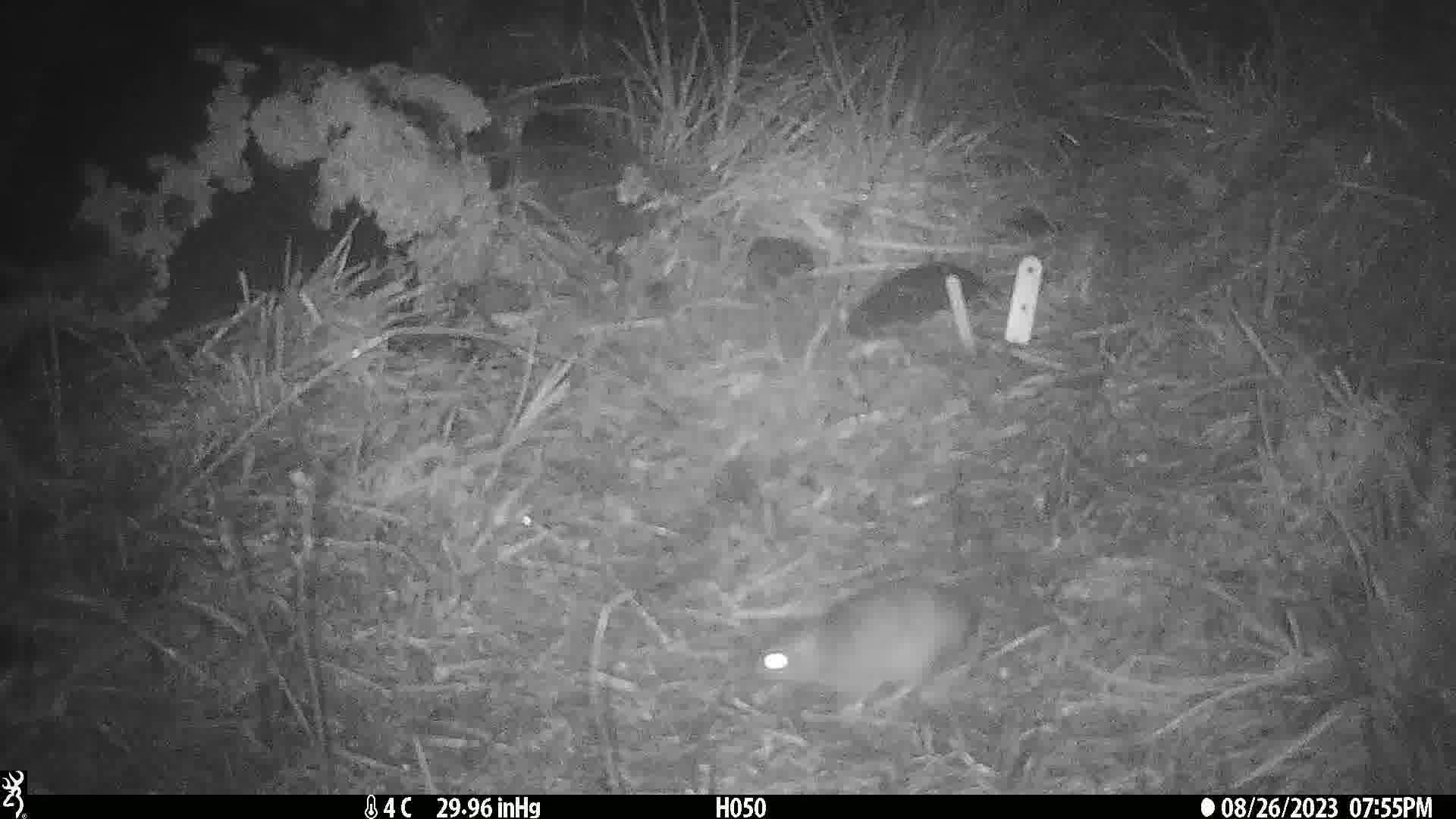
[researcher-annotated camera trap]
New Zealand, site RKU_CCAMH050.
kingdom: Animalia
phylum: Chordata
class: Mammalia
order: Rodentia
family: Muridae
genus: Rattus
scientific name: Rattus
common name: rat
Rat (Rattus).